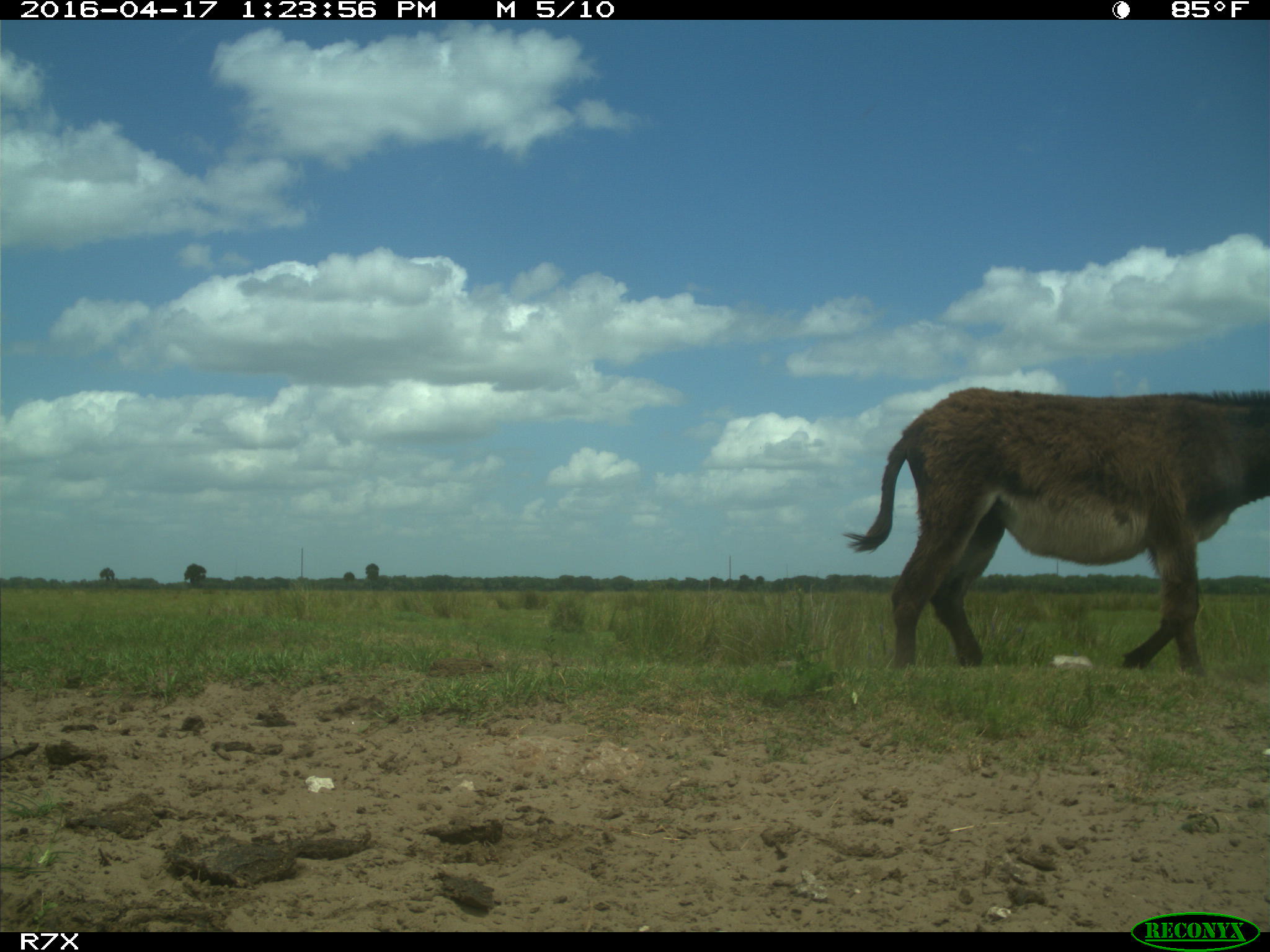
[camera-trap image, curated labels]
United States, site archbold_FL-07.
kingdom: Animalia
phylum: Chordata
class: Mammalia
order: Artiodactyla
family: Bovidae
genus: Bos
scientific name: Bos taurus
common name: domestic cow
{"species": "Bos taurus (domestic cow)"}